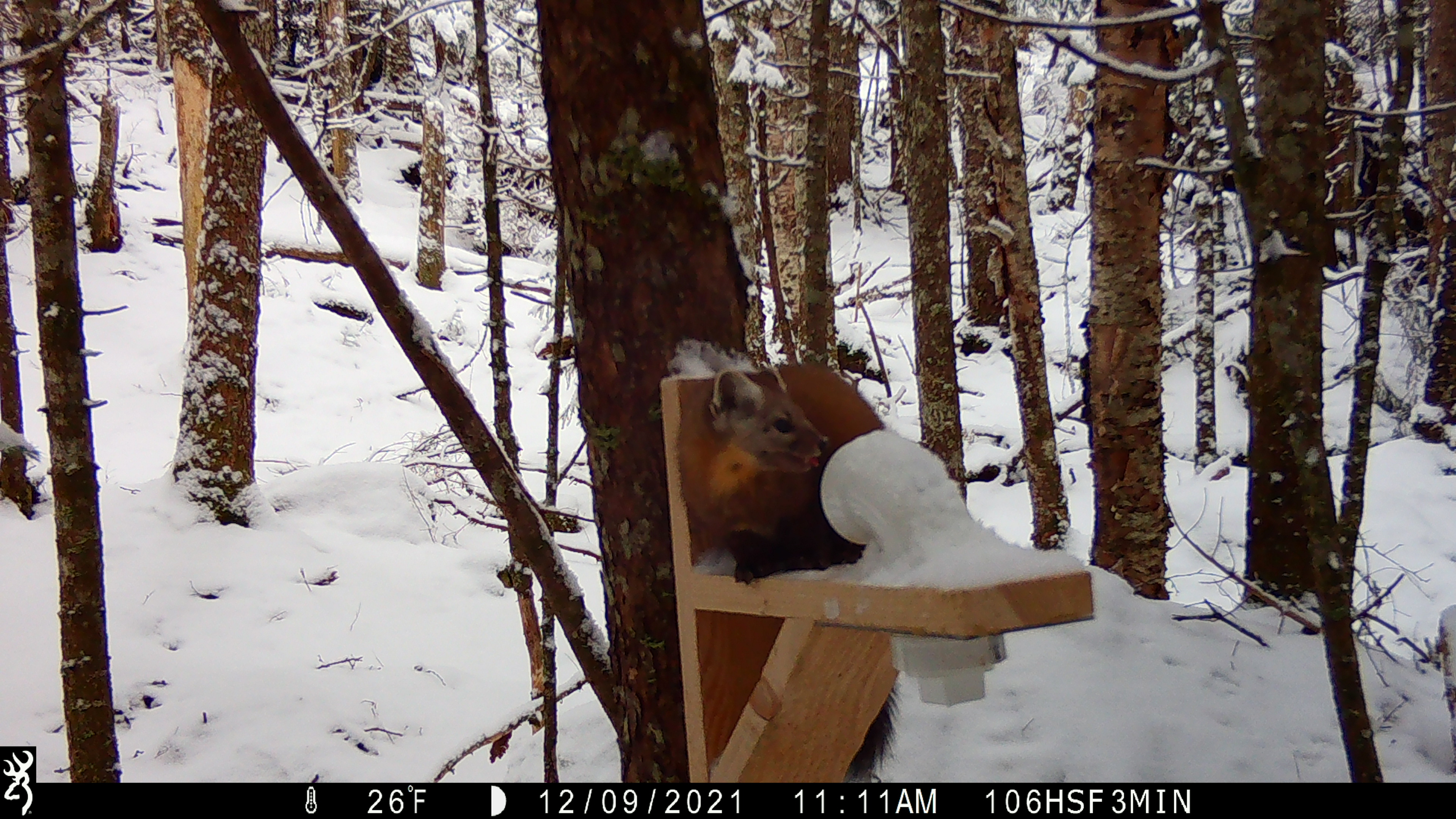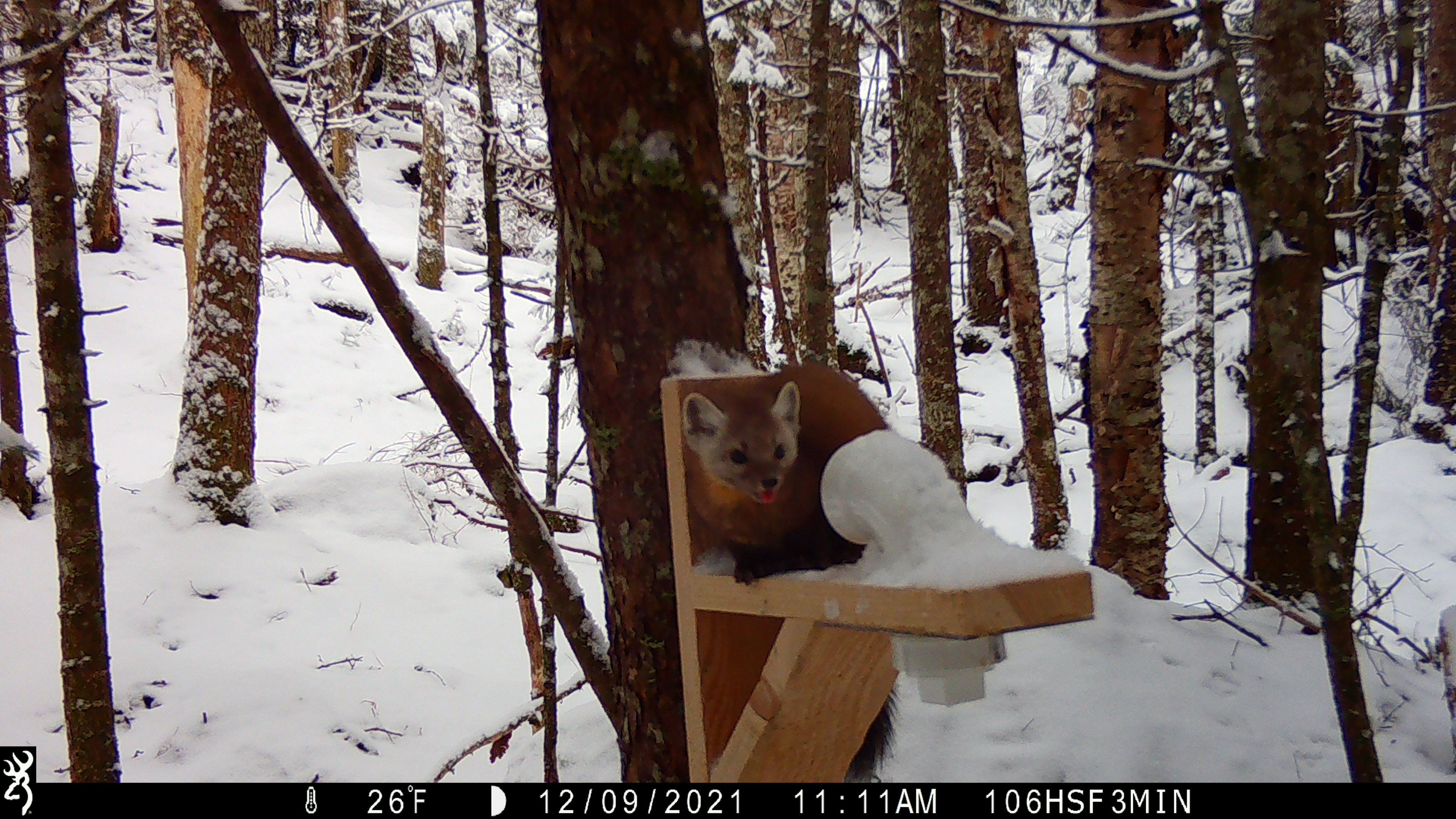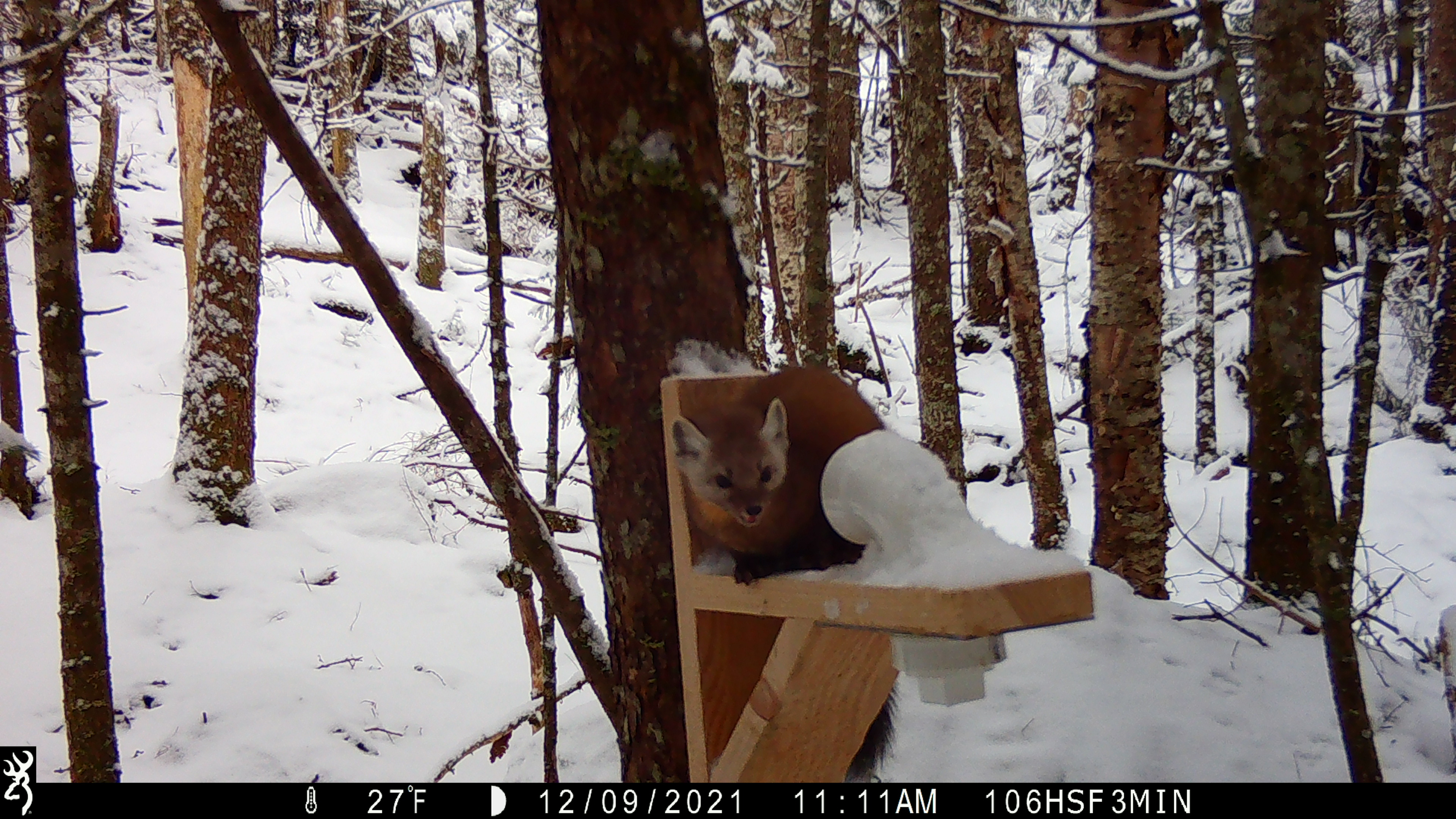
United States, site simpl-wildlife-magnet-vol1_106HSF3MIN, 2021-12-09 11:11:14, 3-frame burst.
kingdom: Animalia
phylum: Chordata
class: Mammalia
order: Carnivora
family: Mustelidae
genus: Martes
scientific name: Martes americana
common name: american marten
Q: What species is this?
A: American marten (Martes americana).